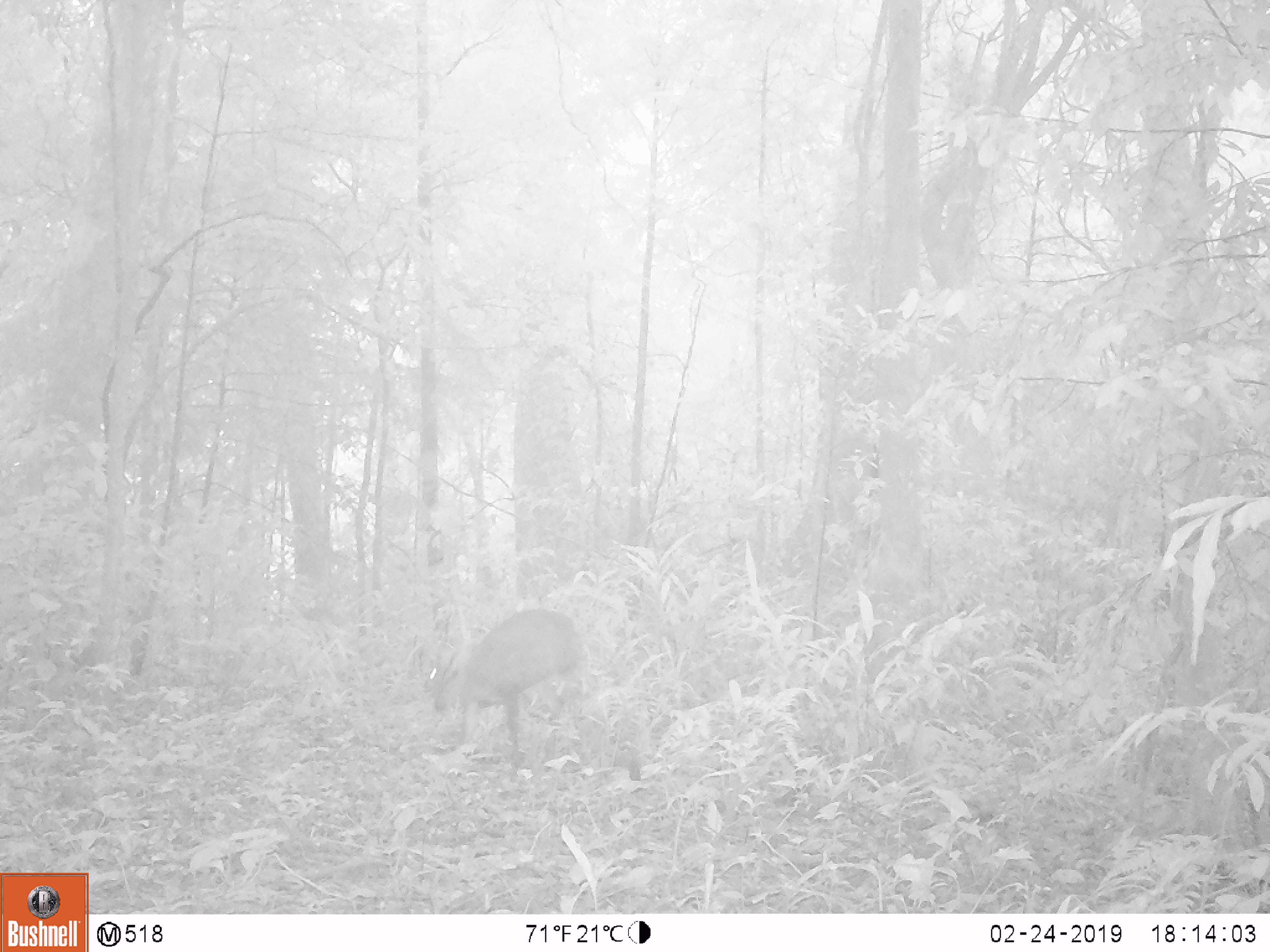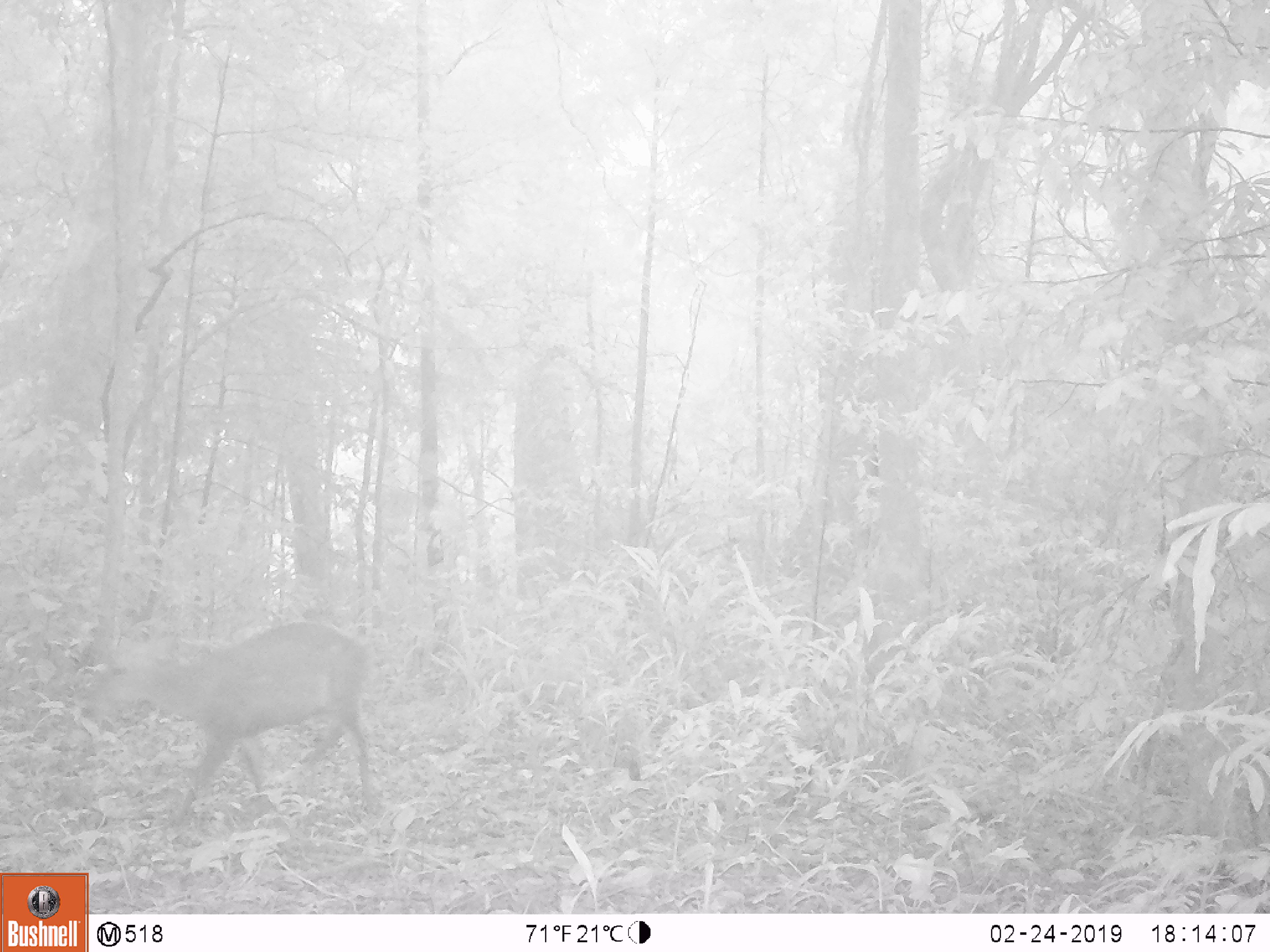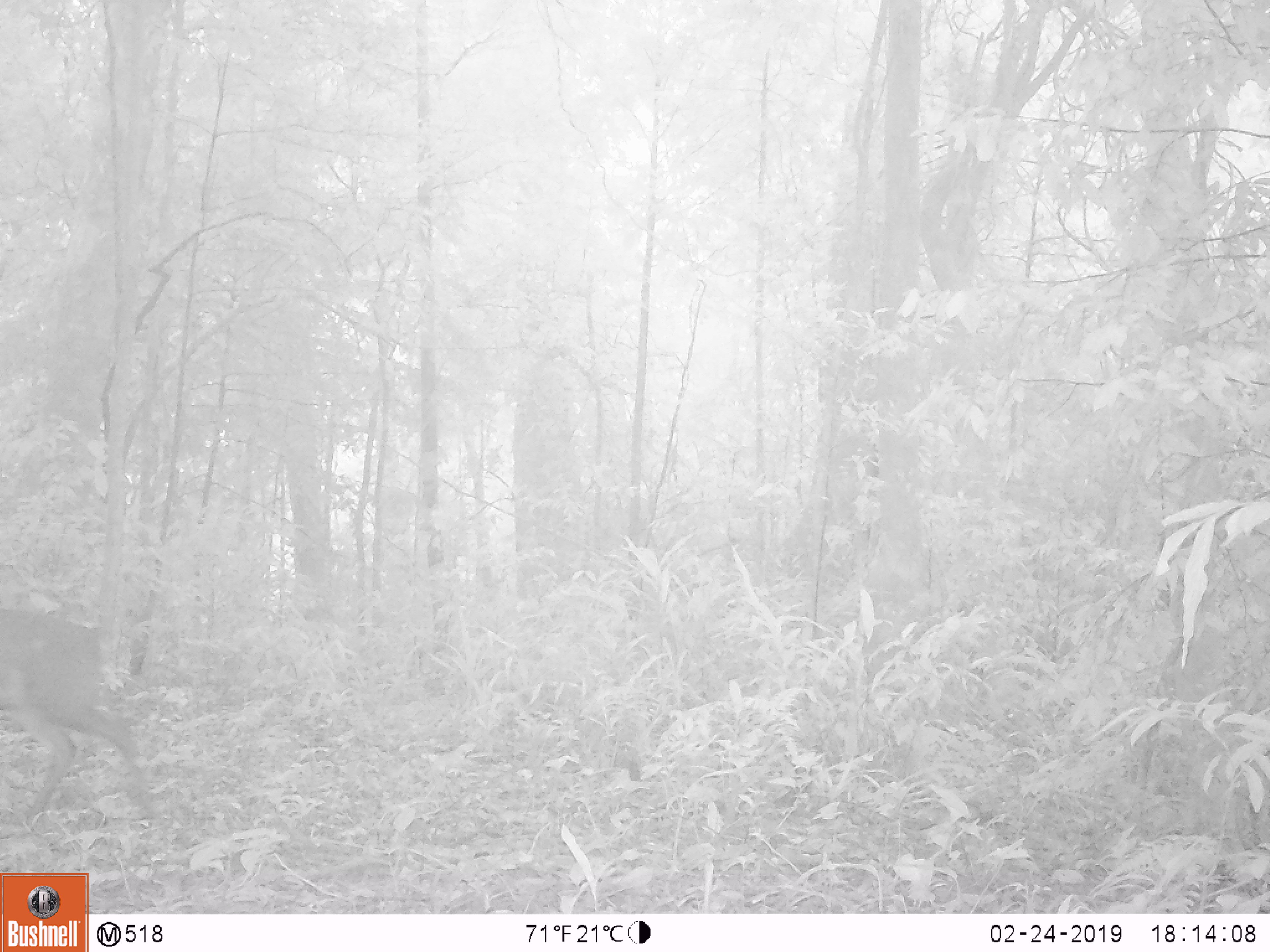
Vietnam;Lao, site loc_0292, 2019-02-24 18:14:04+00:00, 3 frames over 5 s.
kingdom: Animalia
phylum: Chordata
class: Mammalia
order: Artiodactyla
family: Cervidae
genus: Muntiacus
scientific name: Muntiacus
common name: muntjacs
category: unidentified muntjac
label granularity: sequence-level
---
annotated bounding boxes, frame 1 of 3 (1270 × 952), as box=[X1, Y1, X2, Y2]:
unidentified muntjac: box=[422, 608, 590, 769]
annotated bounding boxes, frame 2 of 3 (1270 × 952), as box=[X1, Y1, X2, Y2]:
unidentified muntjac: box=[79, 620, 376, 829]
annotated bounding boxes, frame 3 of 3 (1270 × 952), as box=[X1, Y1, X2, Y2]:
unidentified muntjac: box=[0, 609, 153, 822]